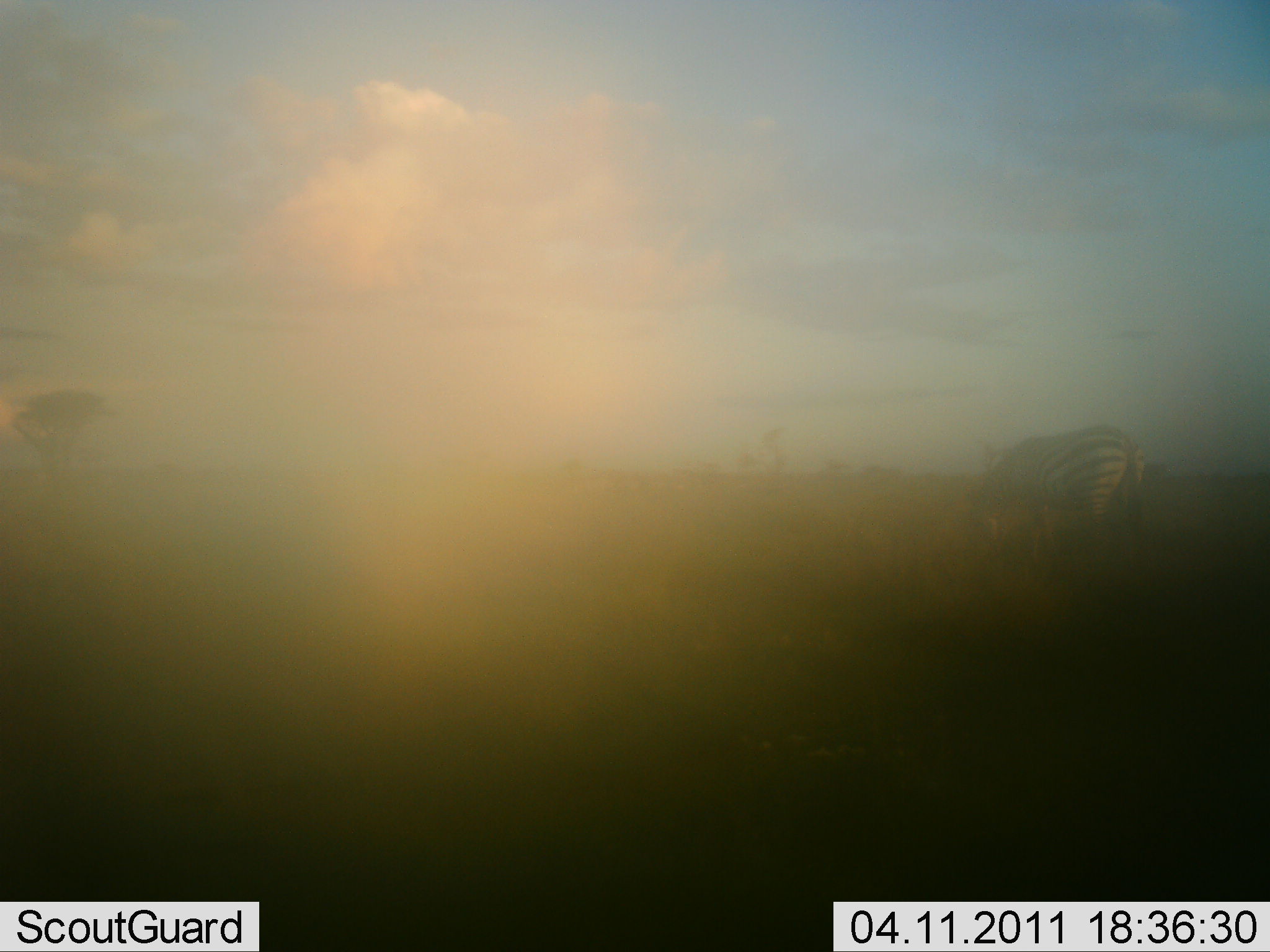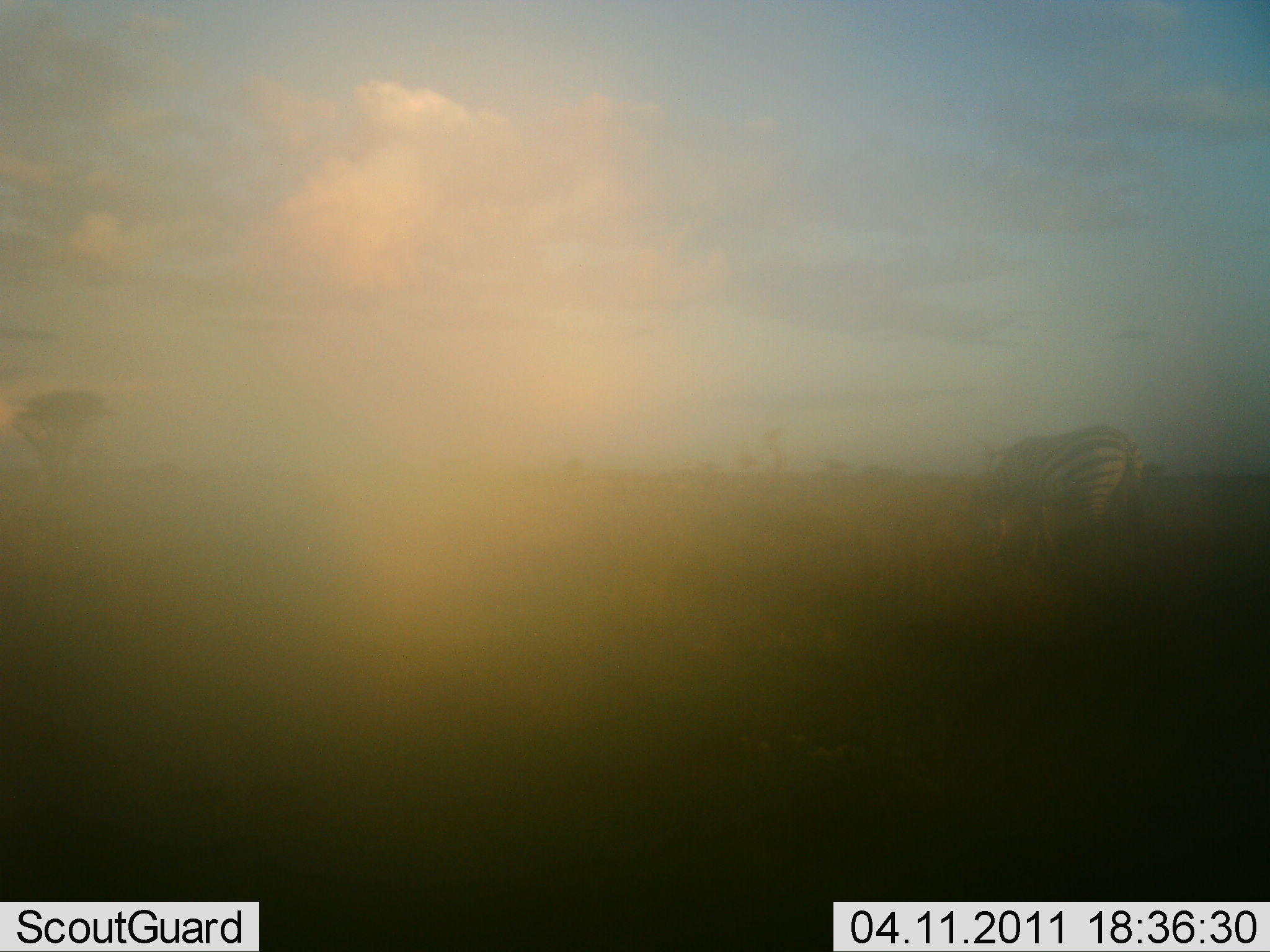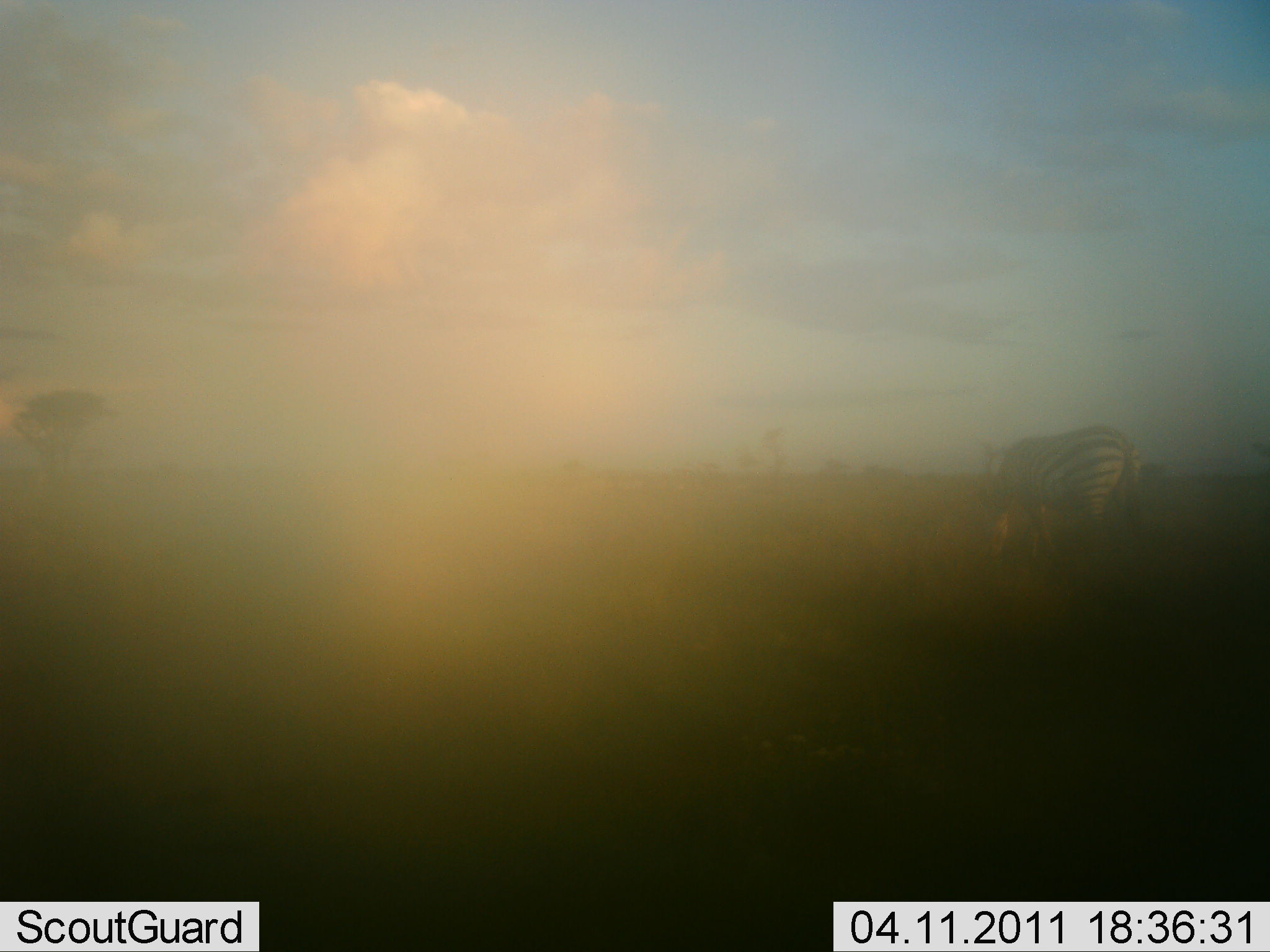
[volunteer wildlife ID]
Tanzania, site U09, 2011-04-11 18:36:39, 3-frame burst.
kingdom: Animalia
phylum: Chordata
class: Mammalia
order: Perissodactyla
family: Equidae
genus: Equus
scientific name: Equus quagga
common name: plains zebra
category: zebra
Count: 1.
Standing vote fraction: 14%.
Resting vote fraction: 0%.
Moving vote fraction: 0%.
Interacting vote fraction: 0%.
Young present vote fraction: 0%.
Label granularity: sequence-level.